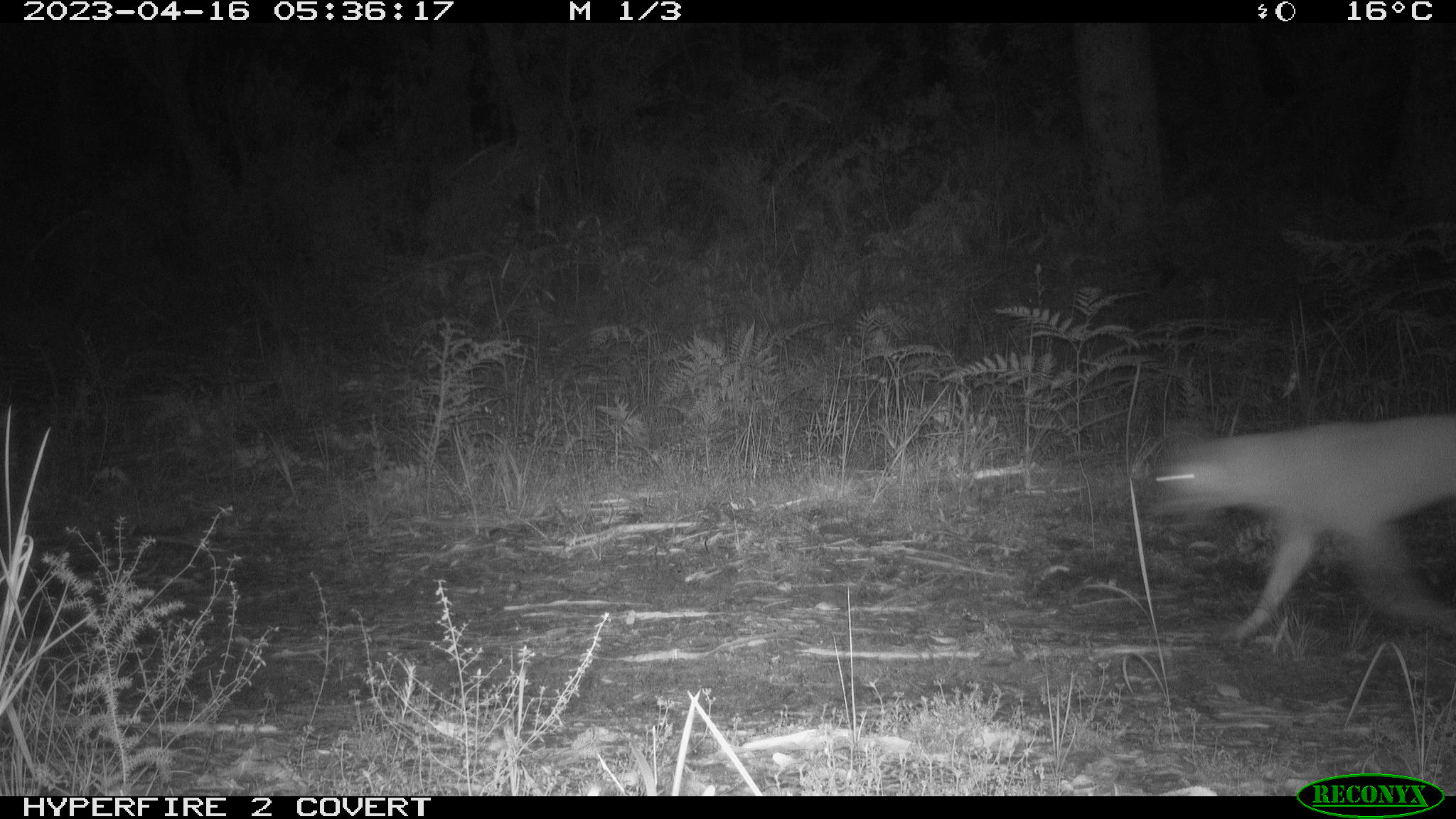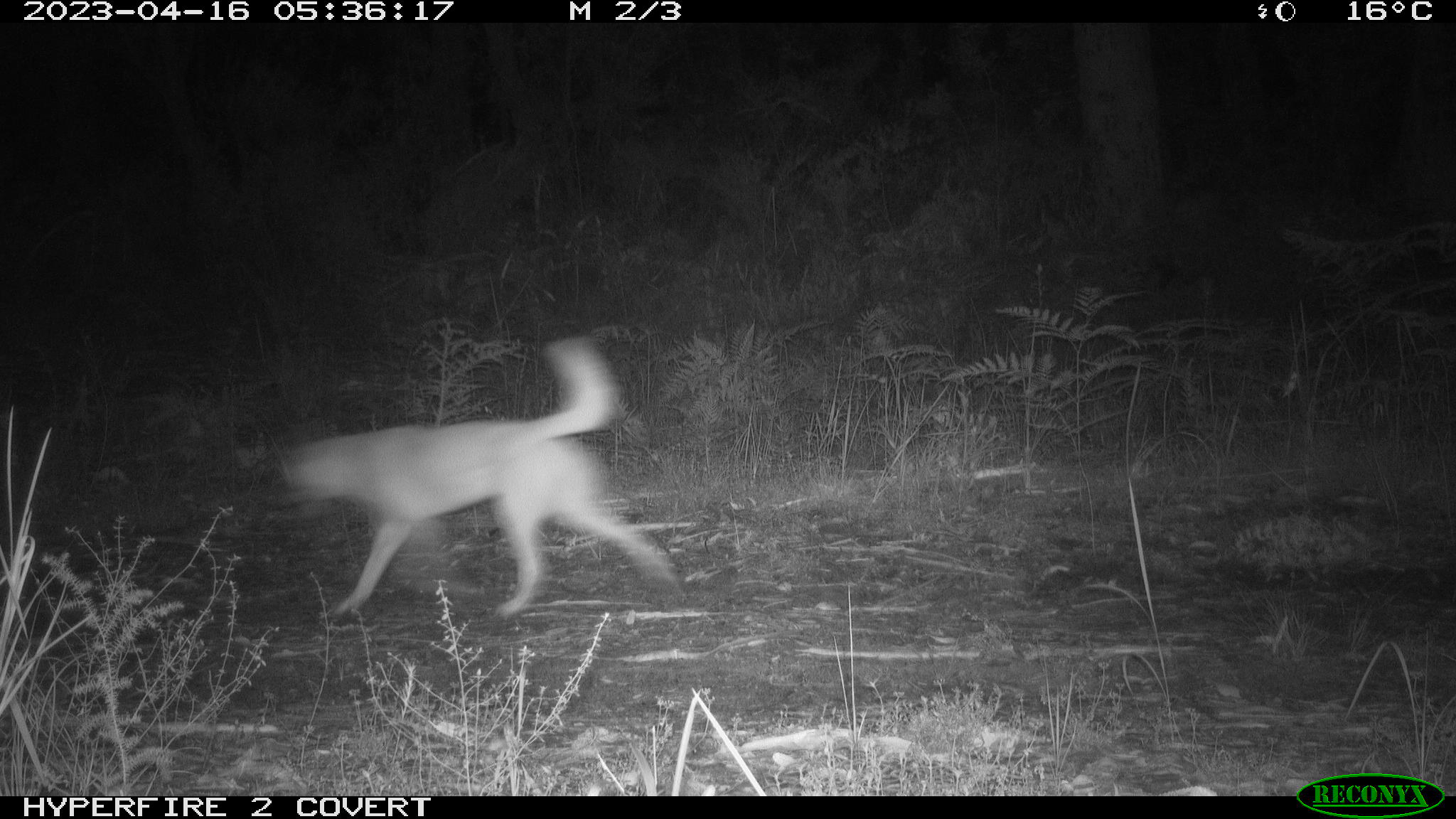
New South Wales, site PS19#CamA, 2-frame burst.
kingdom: Animalia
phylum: Chordata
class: Mammalia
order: Carnivora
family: Canidae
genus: Canis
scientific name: Canis familiaris dingo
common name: dingo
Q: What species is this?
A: Dingo (Canis familiaris dingo).